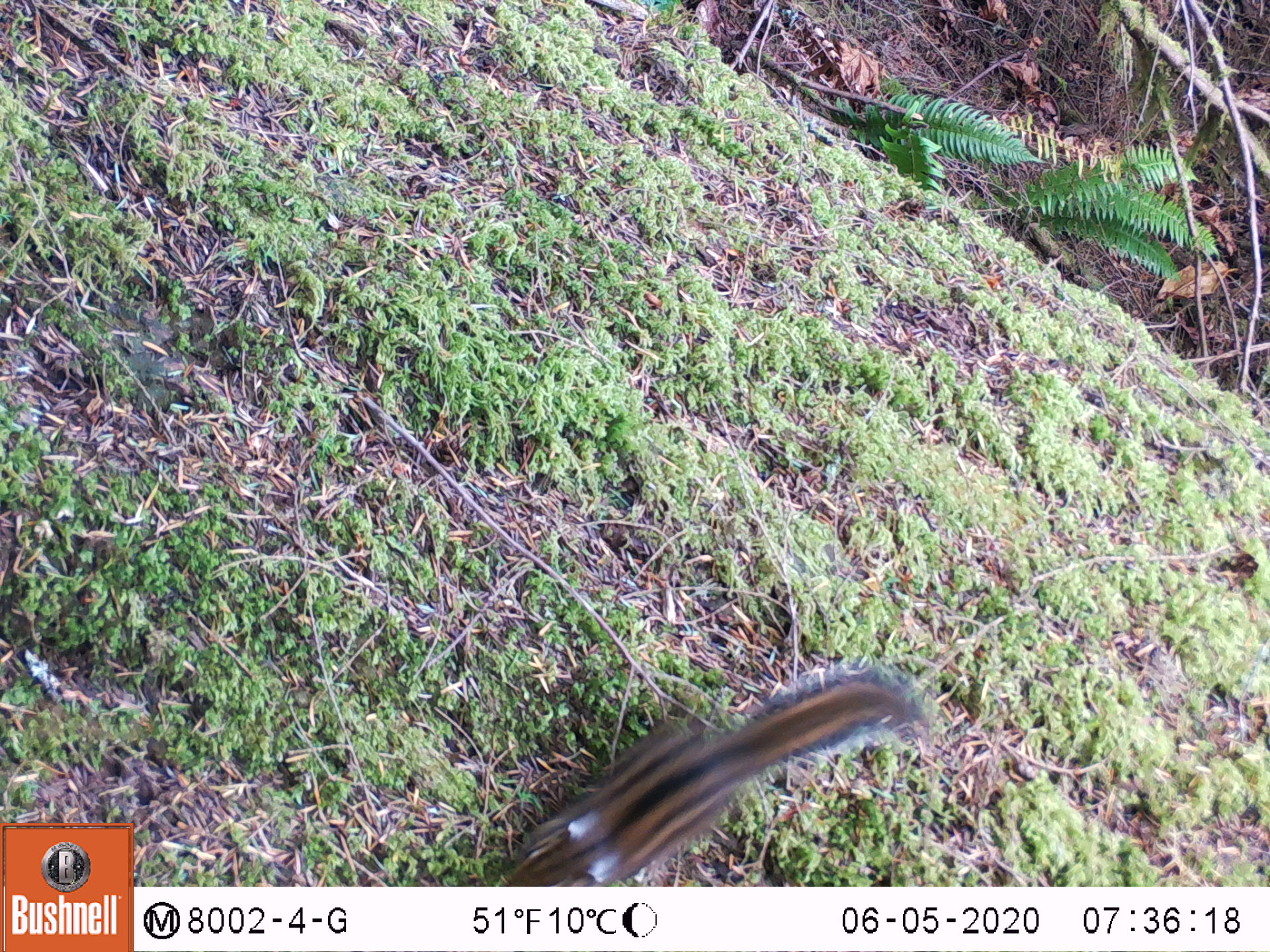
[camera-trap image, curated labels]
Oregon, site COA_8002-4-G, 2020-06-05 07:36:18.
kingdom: Animalia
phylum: Chordata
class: Mammalia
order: Rodentia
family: Sciuridae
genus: Neotamias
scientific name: Neotamias townsendii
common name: townsend's chipmunk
Townsend's chipmunk (Neotamias townsendii).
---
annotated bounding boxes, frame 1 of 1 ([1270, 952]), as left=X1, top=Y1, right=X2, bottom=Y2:
townsend's chipmunk: left=499, top=660, right=942, bottom=882